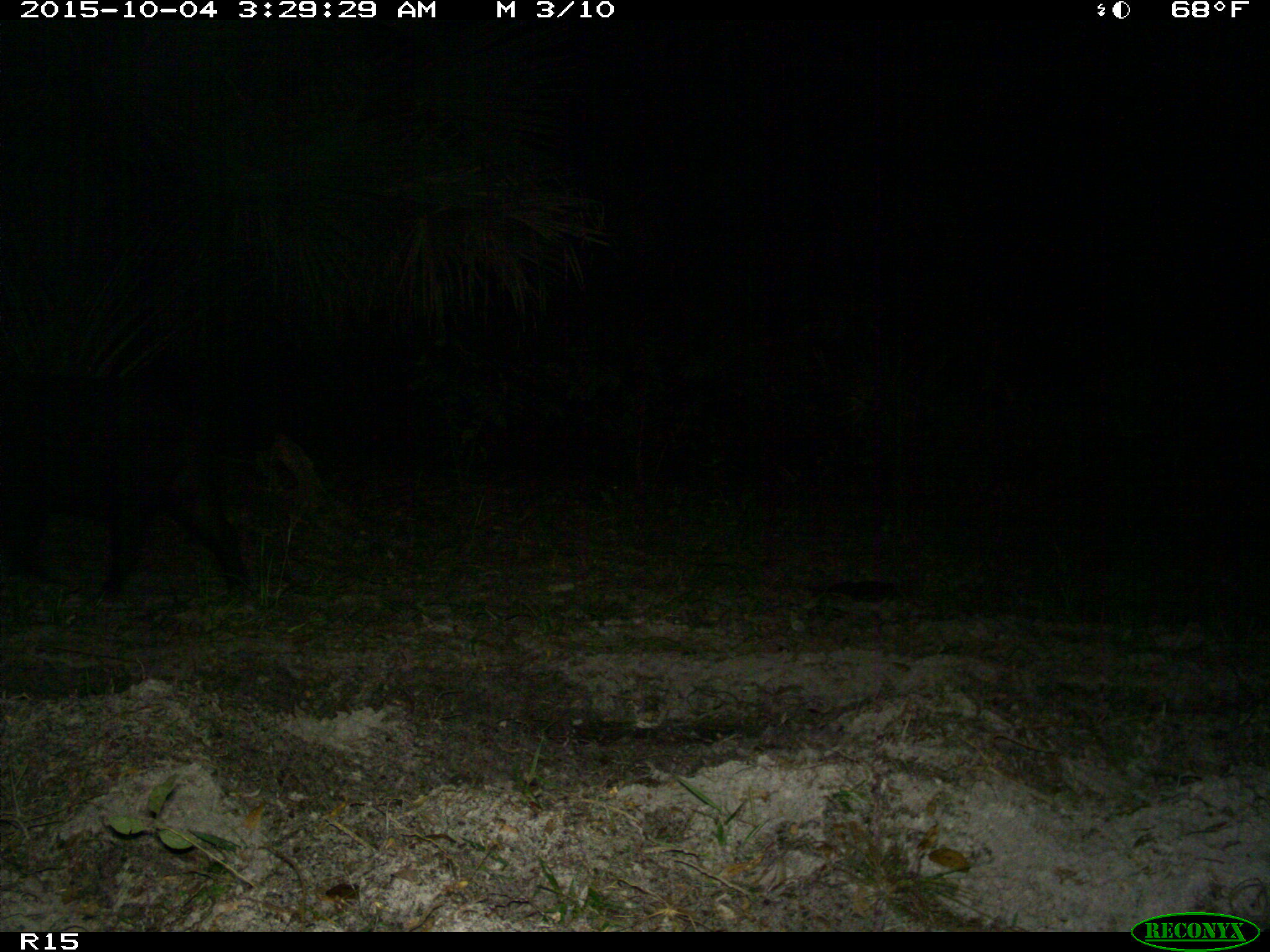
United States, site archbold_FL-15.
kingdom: Animalia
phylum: Chordata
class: Mammalia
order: Artiodactyla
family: Suidae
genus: Sus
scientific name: Sus scrofa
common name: wild boar